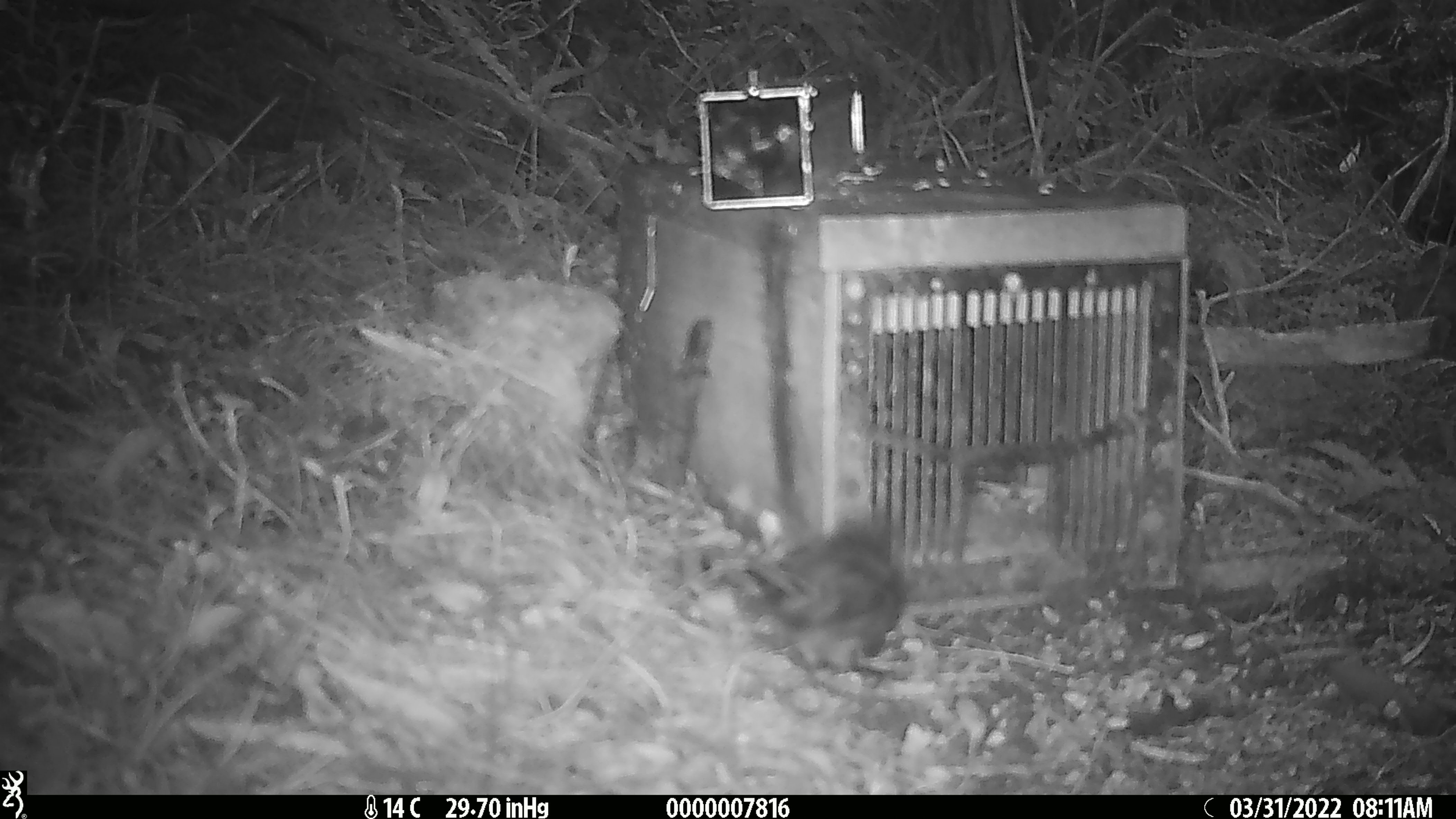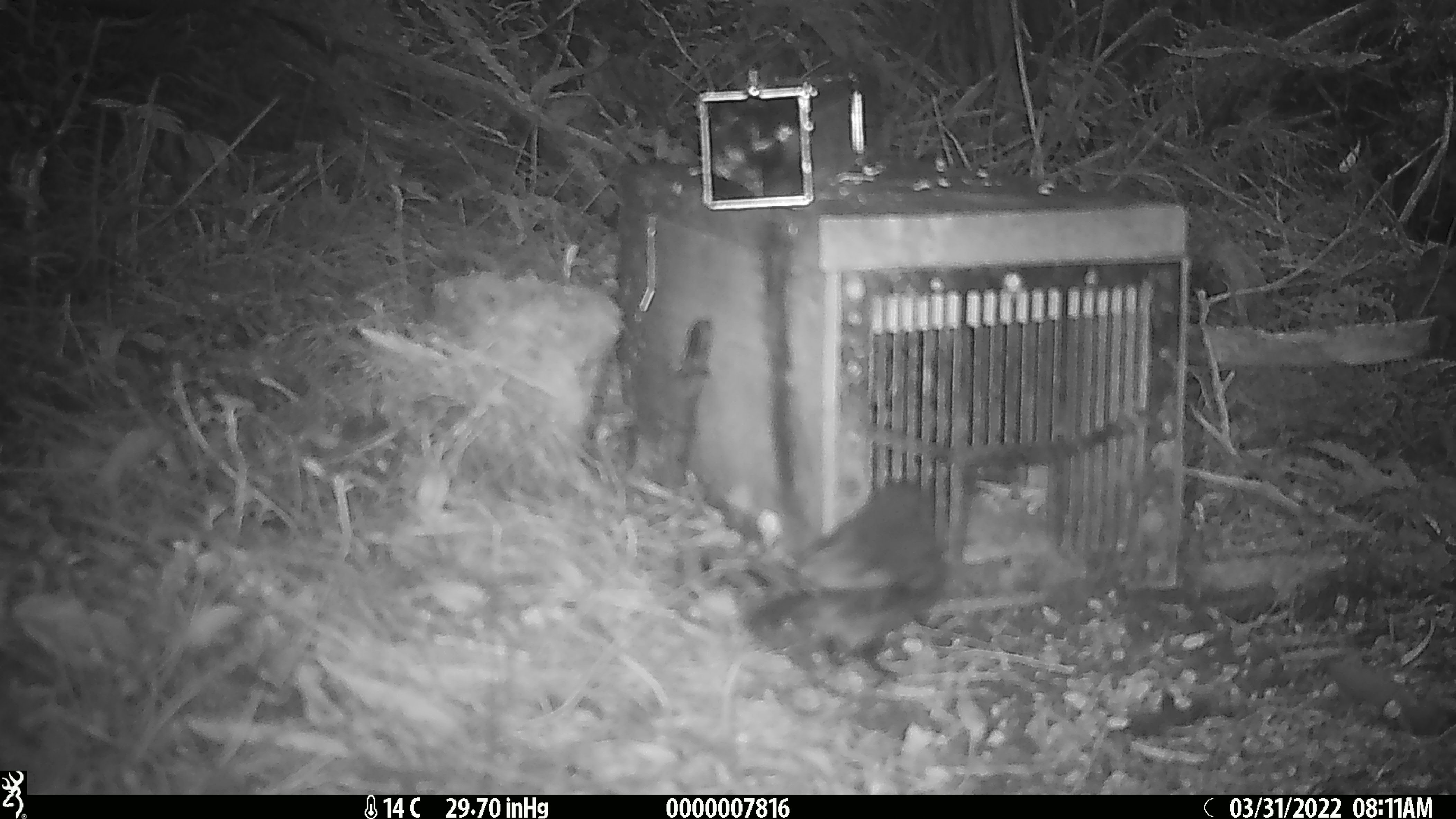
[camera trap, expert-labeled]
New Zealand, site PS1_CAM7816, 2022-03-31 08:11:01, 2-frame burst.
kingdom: Animalia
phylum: Chordata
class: Aves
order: Passeriformes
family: Petroicidae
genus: Petroica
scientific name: Petroica australis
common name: new zealand robin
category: robin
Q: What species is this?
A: Robin (new zealand robin) (Petroica australis).